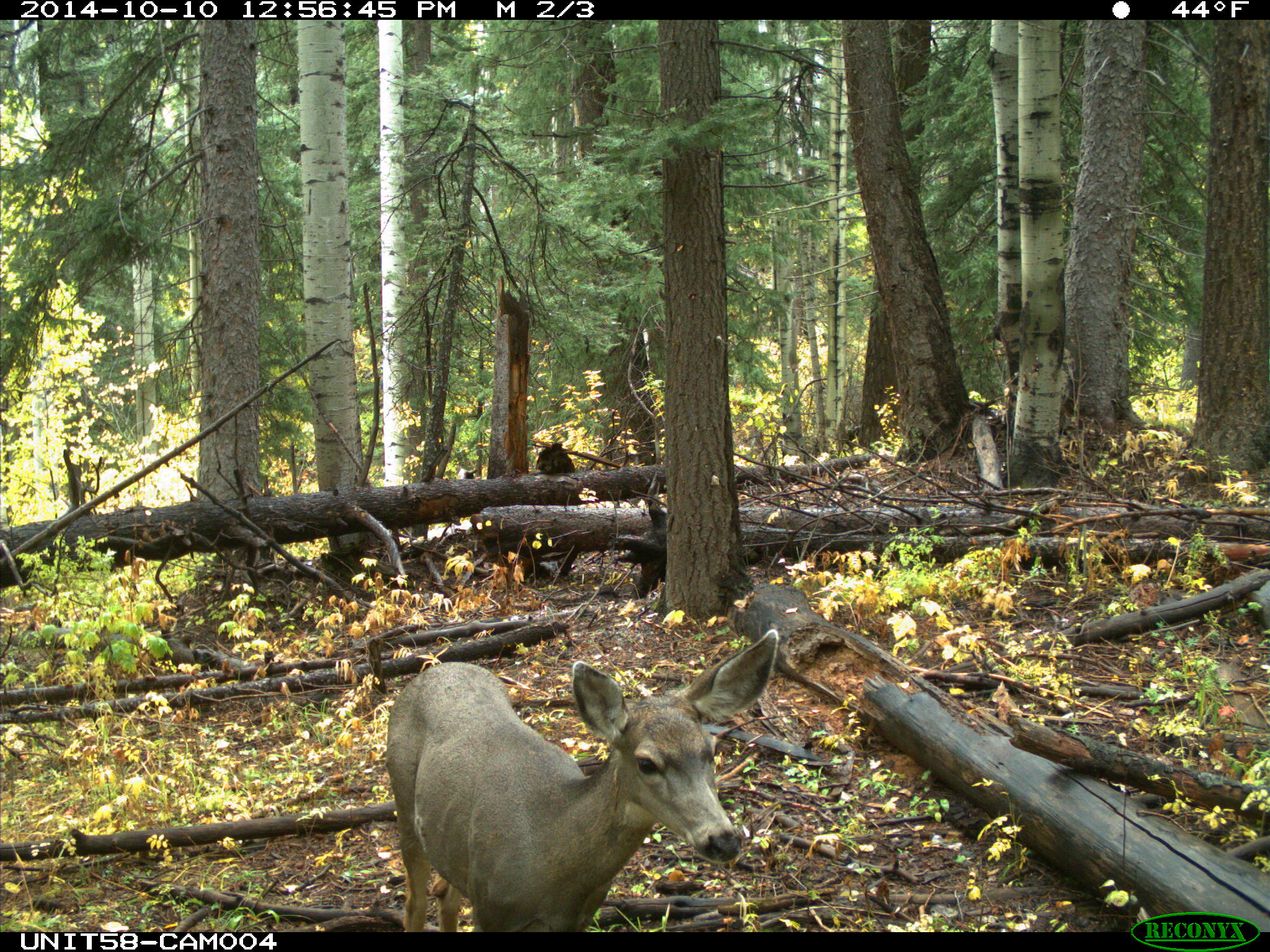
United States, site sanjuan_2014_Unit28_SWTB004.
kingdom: Animalia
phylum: Chordata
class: Mammalia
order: Artiodactyla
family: Cervidae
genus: Odocoileus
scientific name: Odocoileus hemionus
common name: mule deer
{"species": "Odocoileus hemionus (mule deer)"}